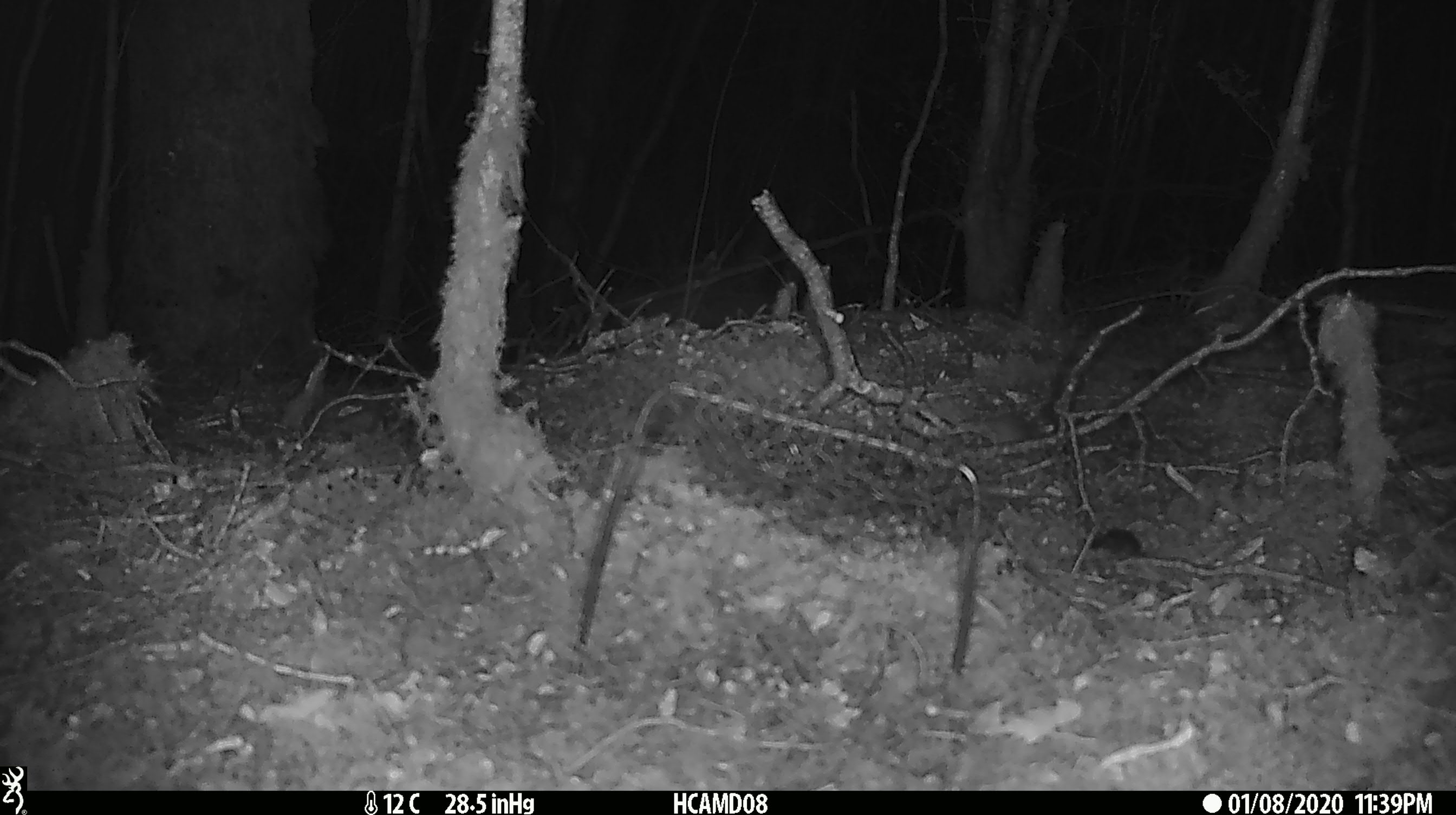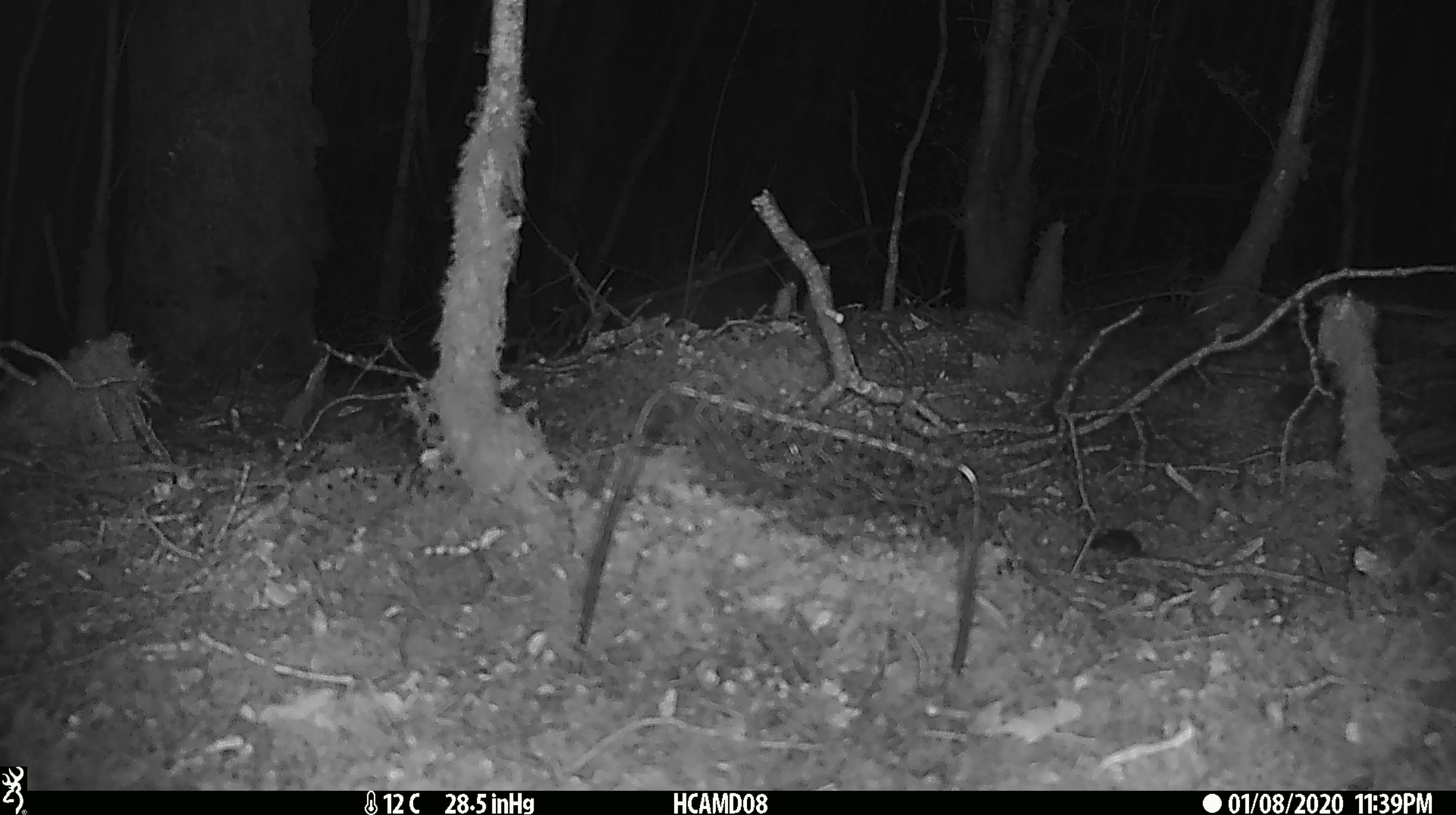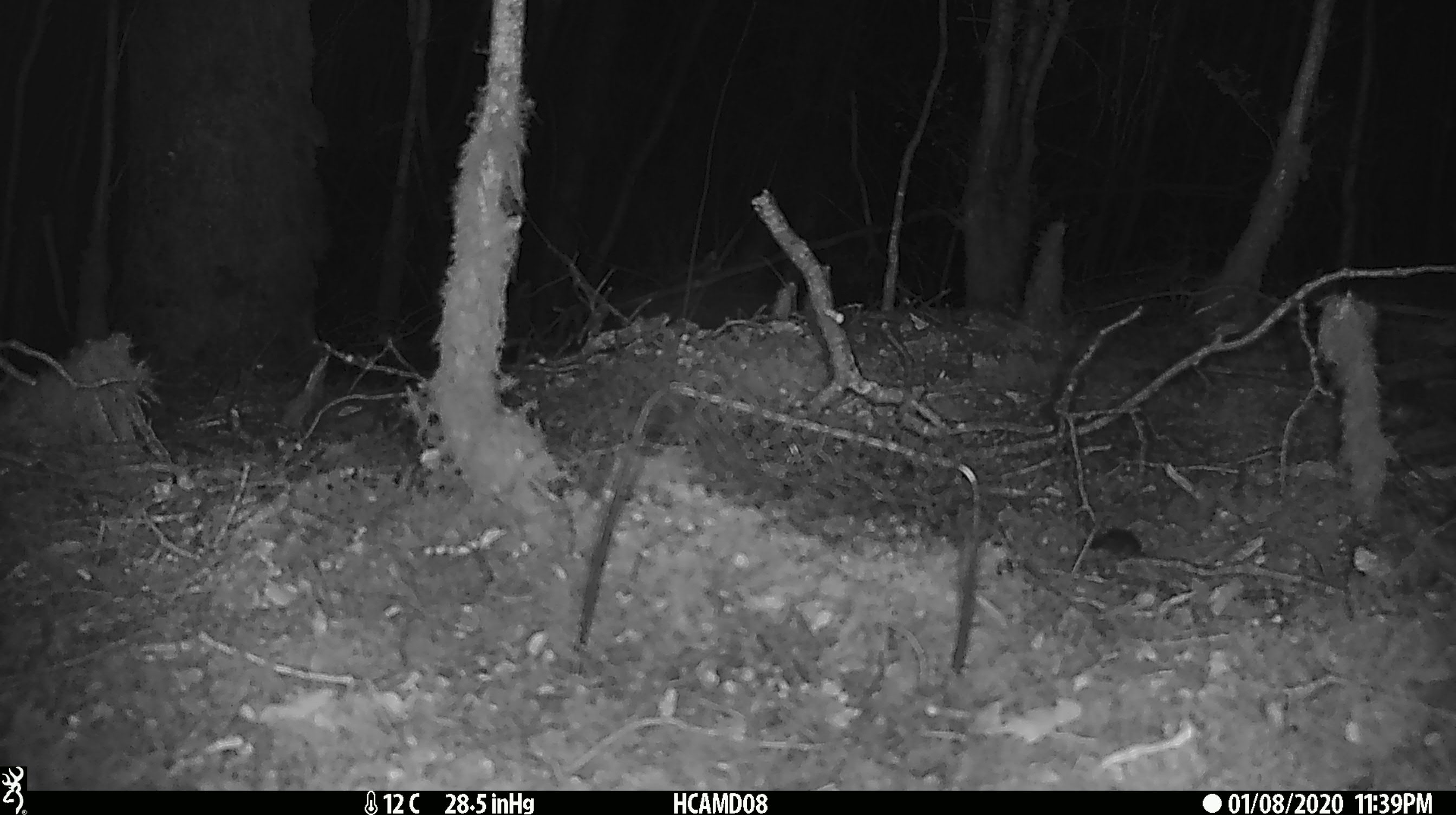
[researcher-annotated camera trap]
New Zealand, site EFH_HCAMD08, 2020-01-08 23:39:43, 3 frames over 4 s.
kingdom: Animalia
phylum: Chordata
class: Mammalia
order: Rodentia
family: Muridae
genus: Mus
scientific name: Mus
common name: mouse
Mouse (Mus).